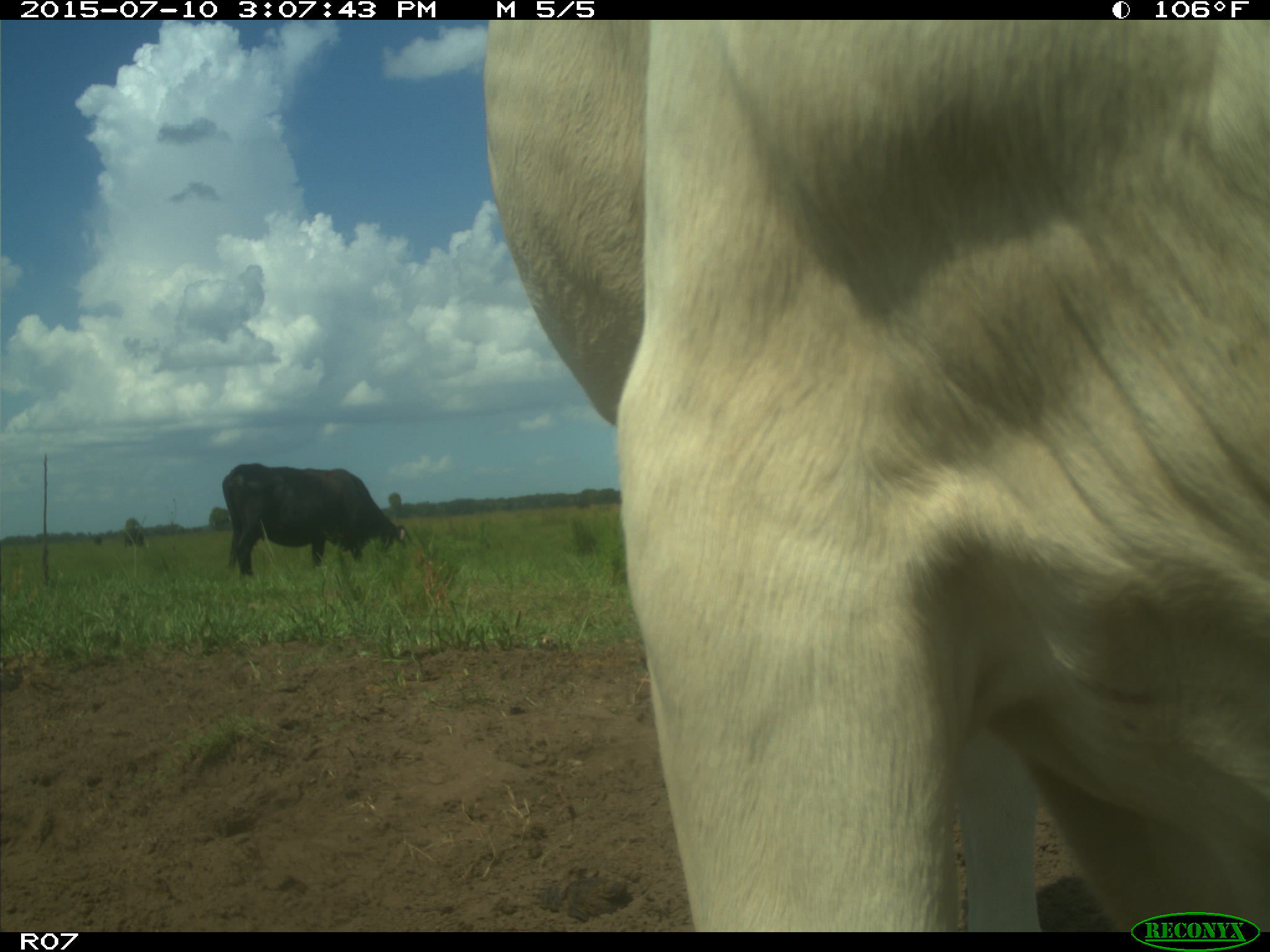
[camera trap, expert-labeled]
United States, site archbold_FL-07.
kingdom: Animalia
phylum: Chordata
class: Mammalia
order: Artiodactyla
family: Bovidae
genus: Bos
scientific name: Bos taurus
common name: domestic cow